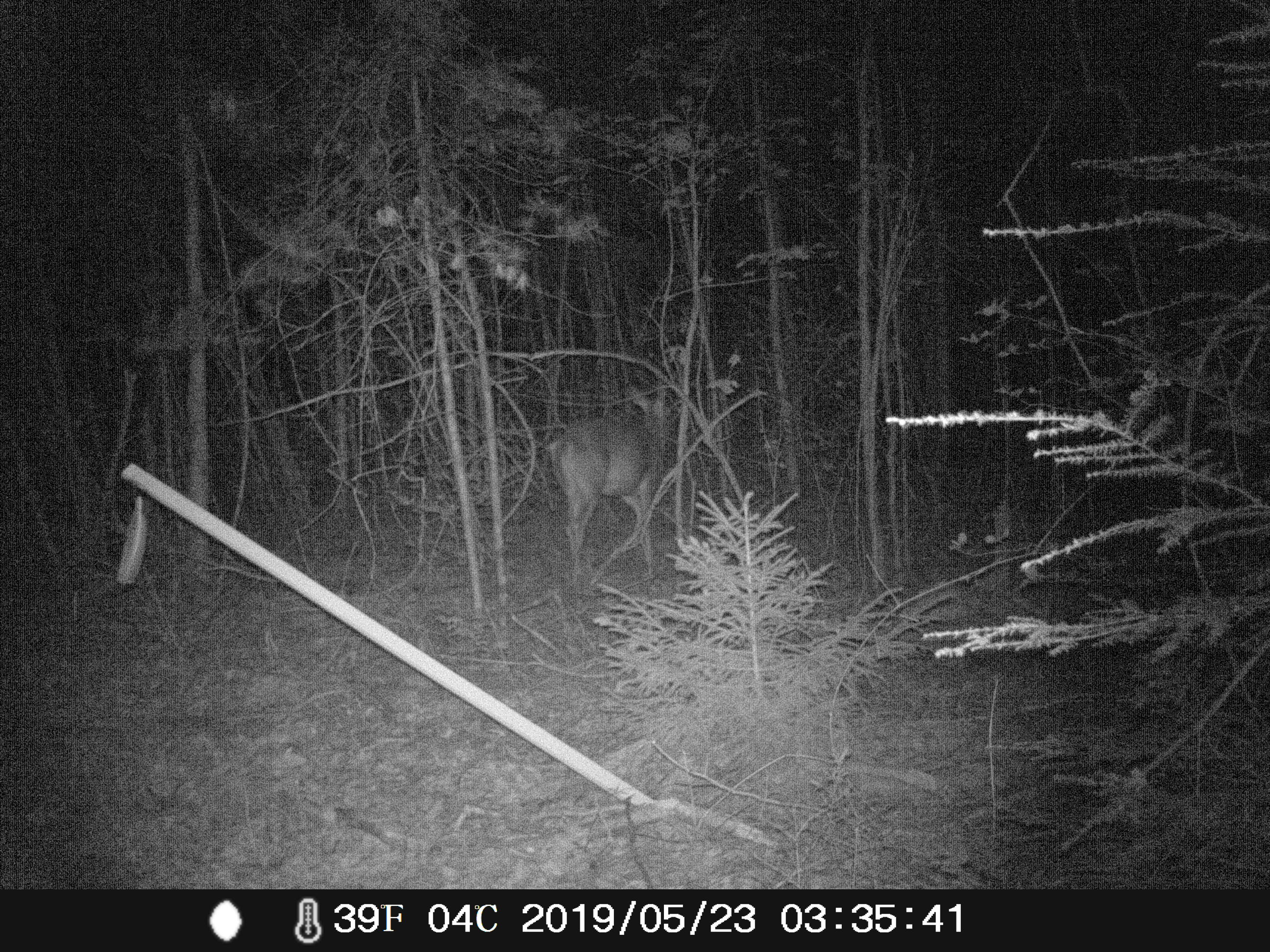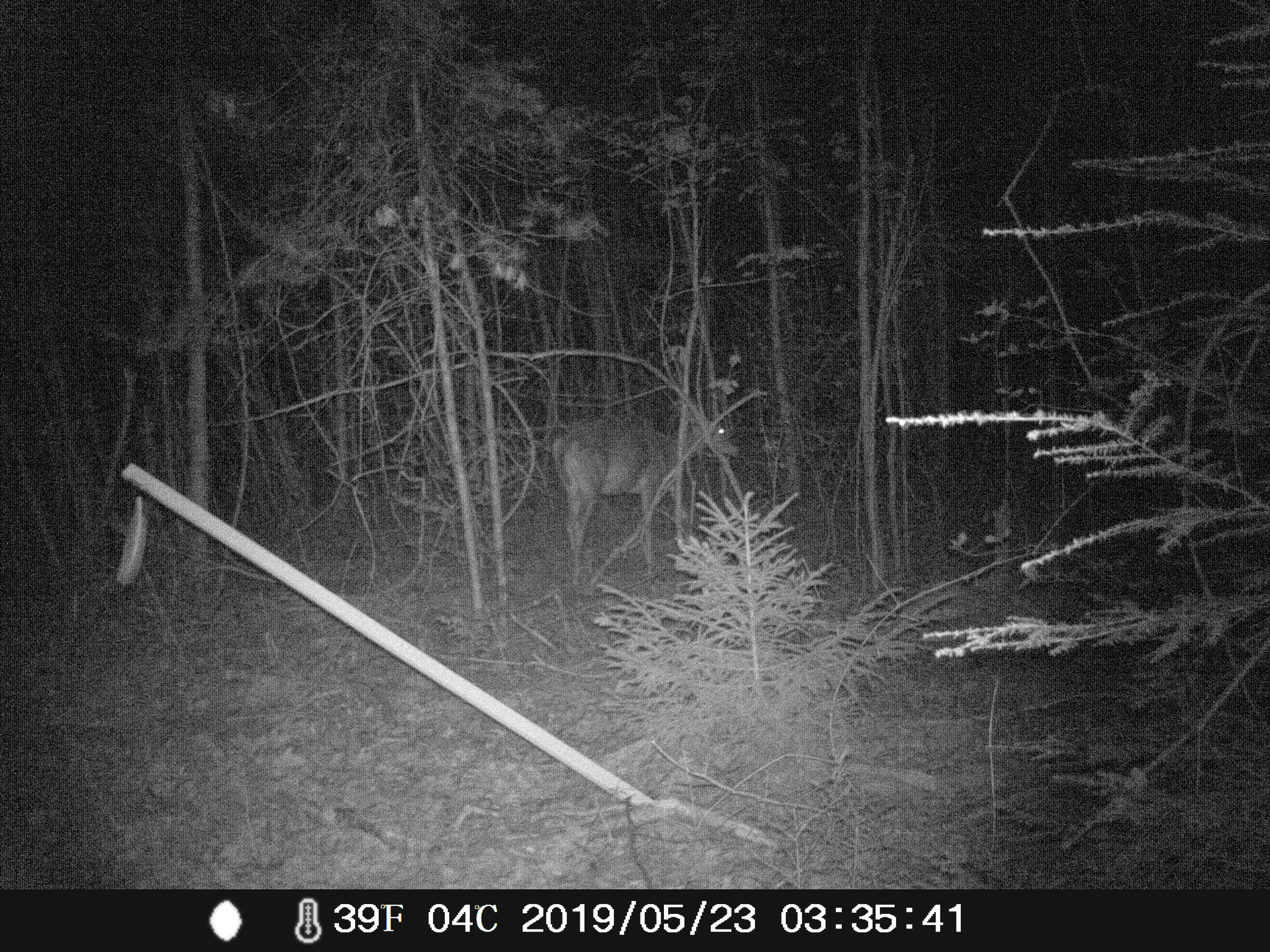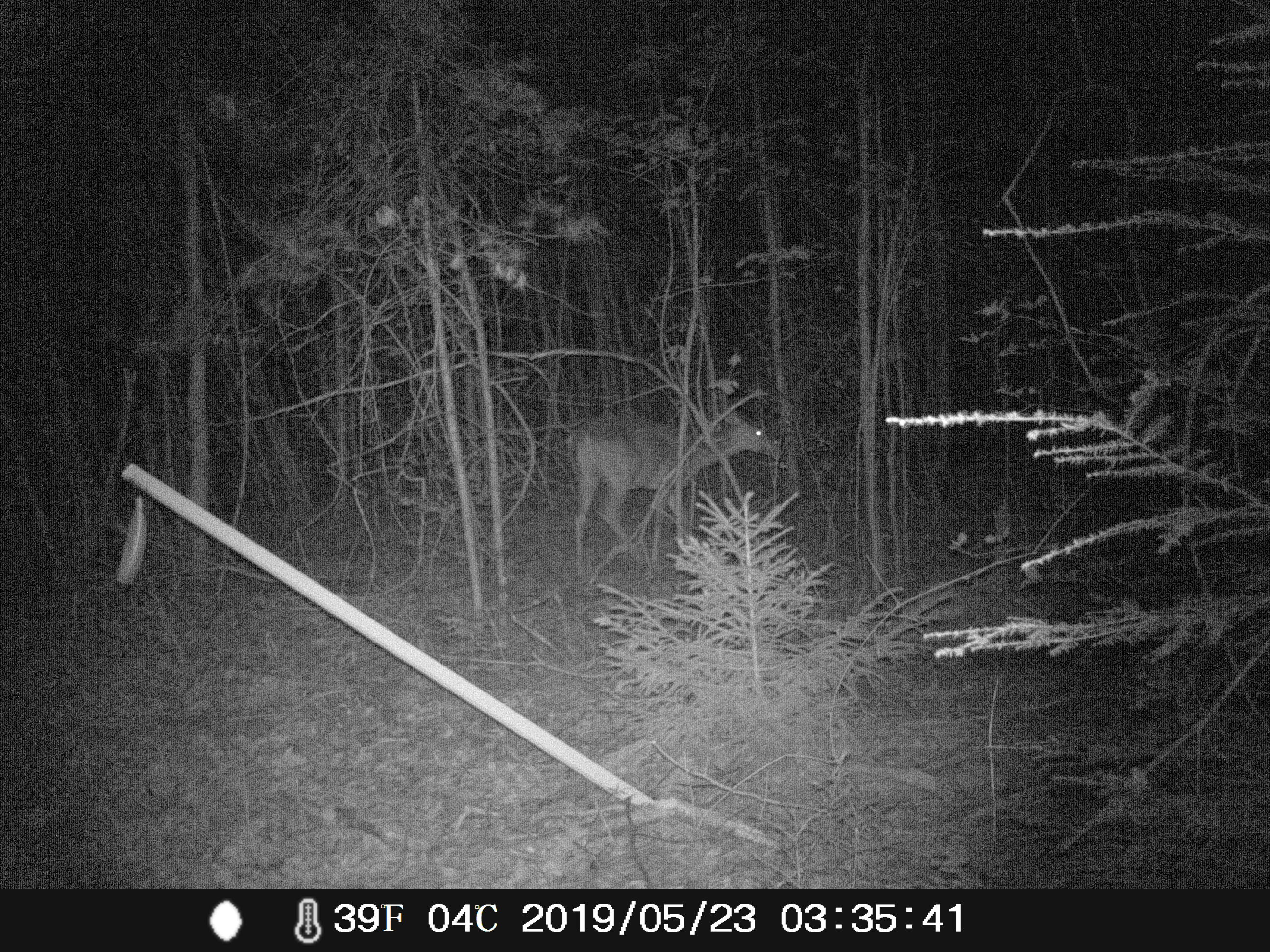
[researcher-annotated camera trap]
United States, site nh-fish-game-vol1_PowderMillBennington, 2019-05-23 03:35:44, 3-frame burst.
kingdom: Animalia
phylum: Chordata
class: Mammalia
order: Artiodactyla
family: Cervidae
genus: Odocoileus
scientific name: Odocoileus virginianus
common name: white-tailed deer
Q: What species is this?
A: White-tailed deer (Odocoileus virginianus).